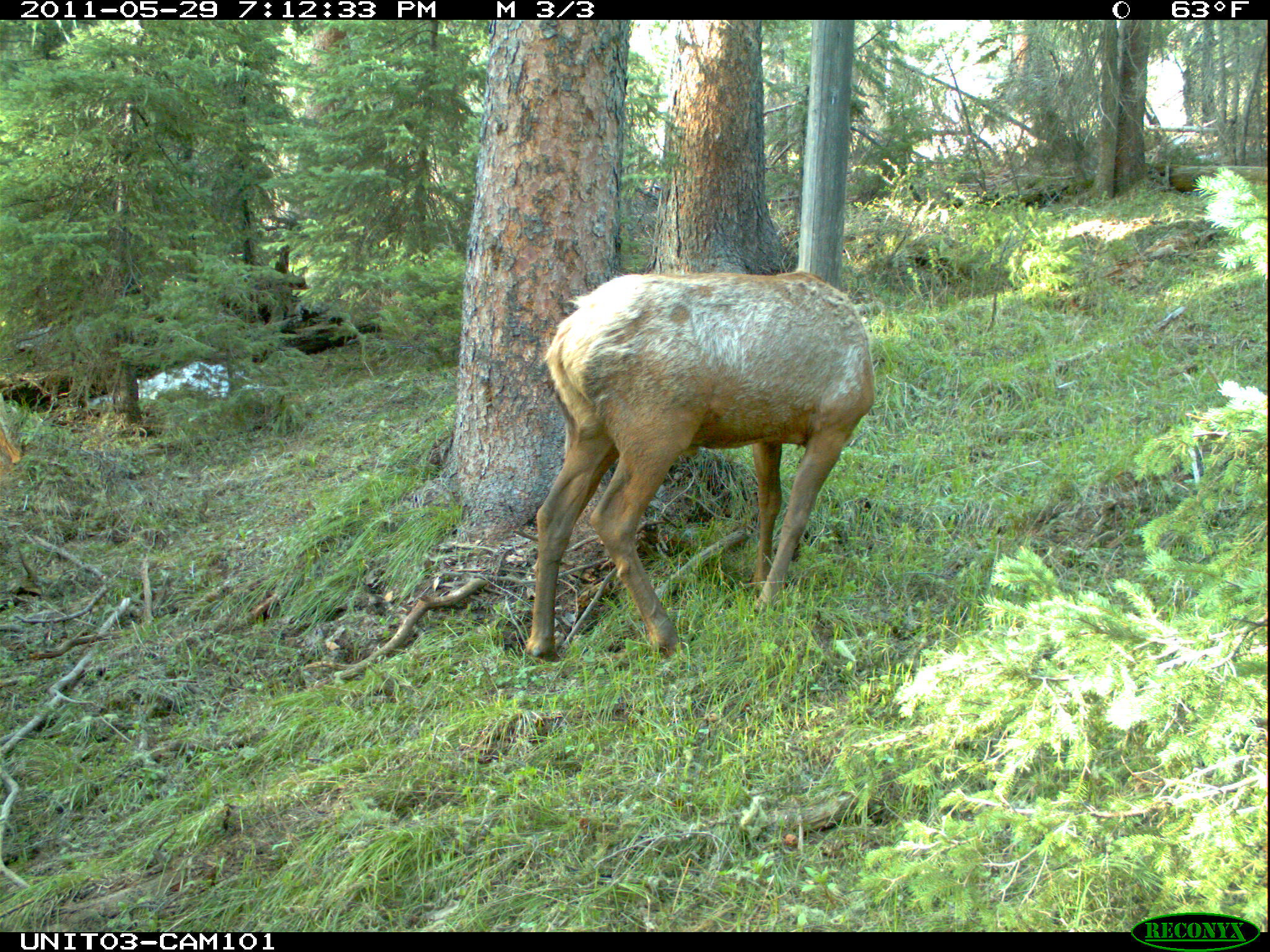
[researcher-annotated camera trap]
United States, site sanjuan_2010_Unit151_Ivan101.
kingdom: Animalia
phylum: Chordata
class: Mammalia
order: Artiodactyla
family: Cervidae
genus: Cervus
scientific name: Cervus elaphus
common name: red deer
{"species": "Cervus elaphus (red deer)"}